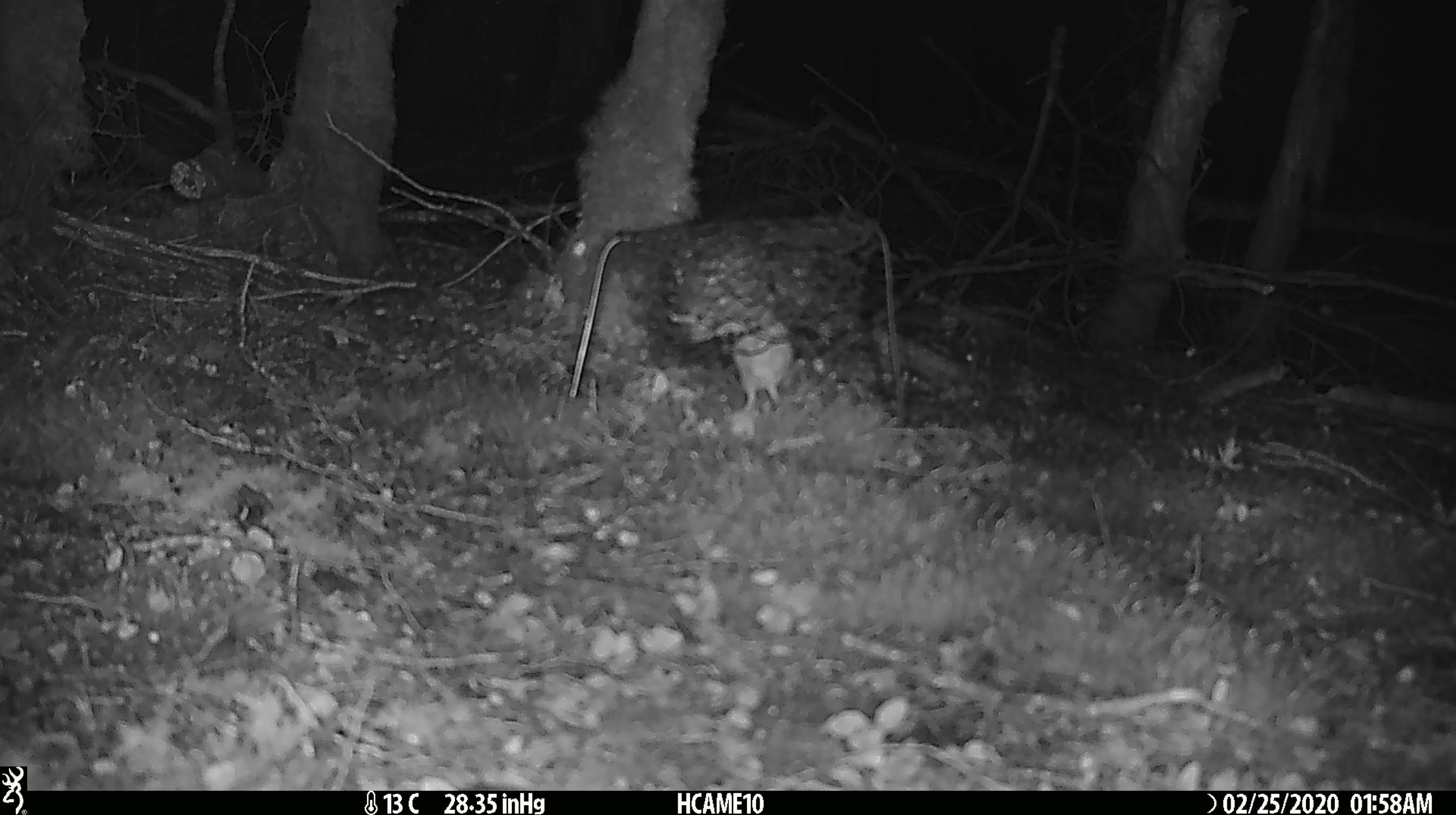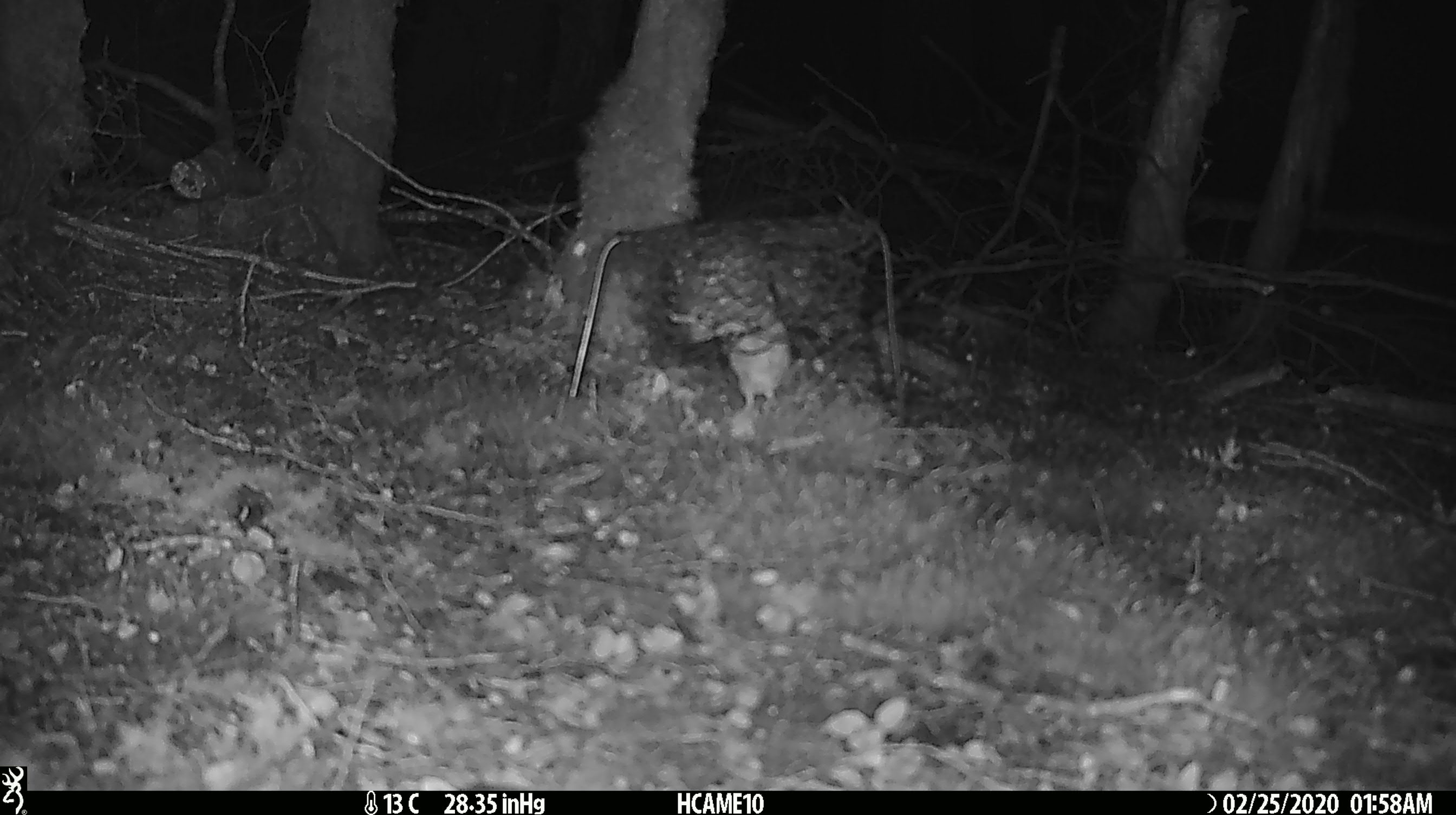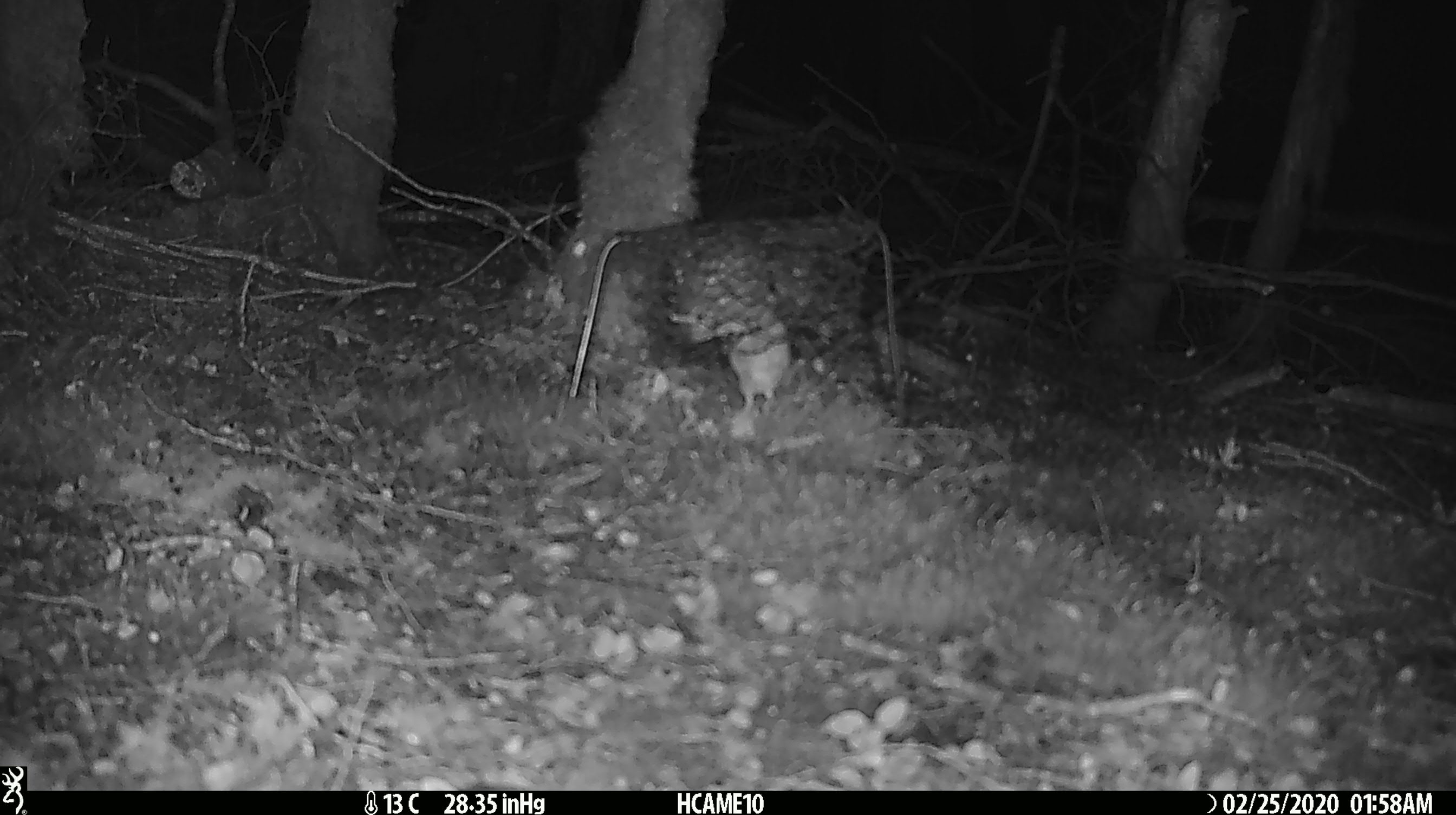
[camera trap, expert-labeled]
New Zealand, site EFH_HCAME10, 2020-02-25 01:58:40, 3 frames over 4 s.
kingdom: Animalia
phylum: Chordata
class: Mammalia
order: Rodentia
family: Muridae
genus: Mus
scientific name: Mus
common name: mouse